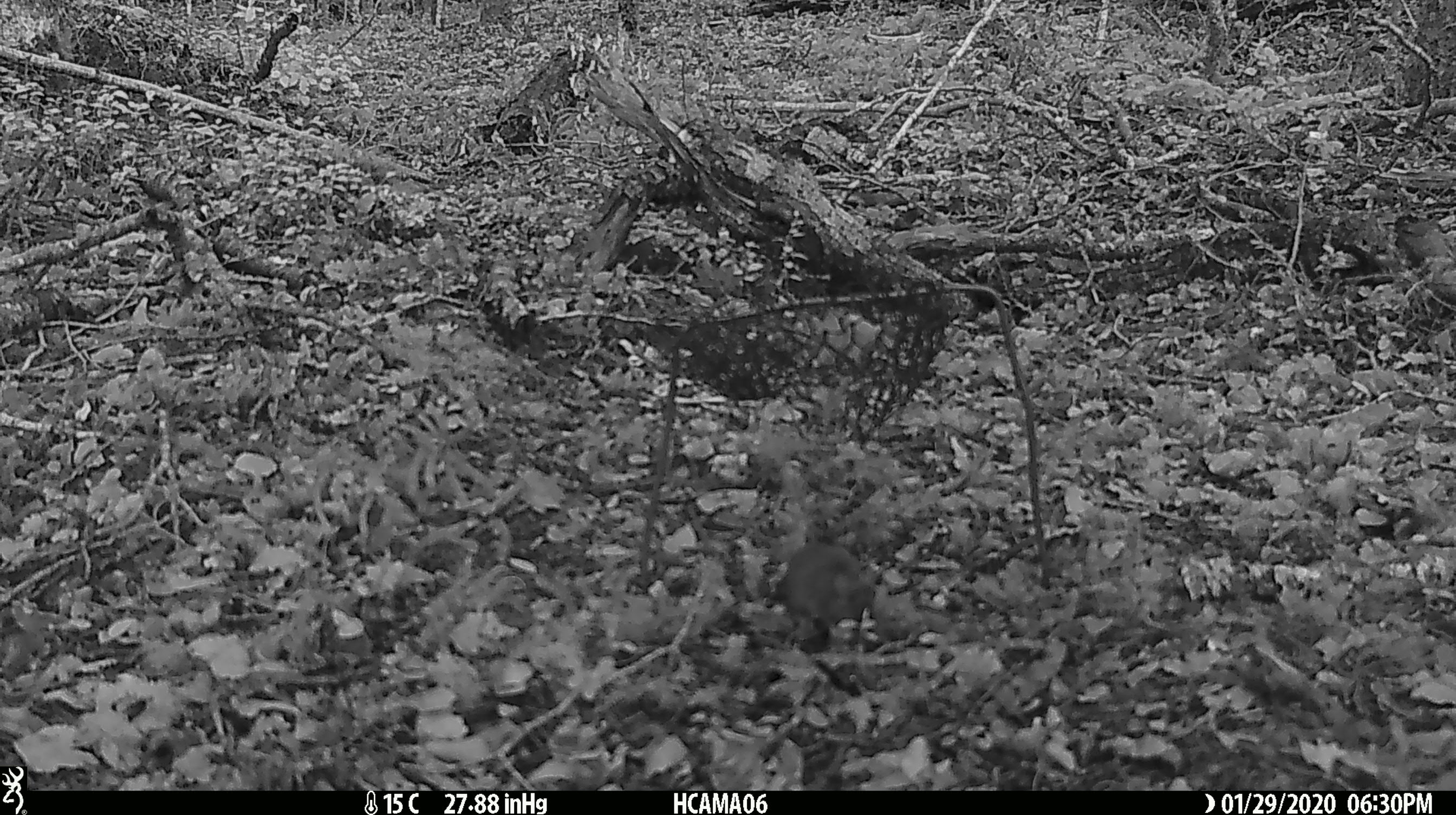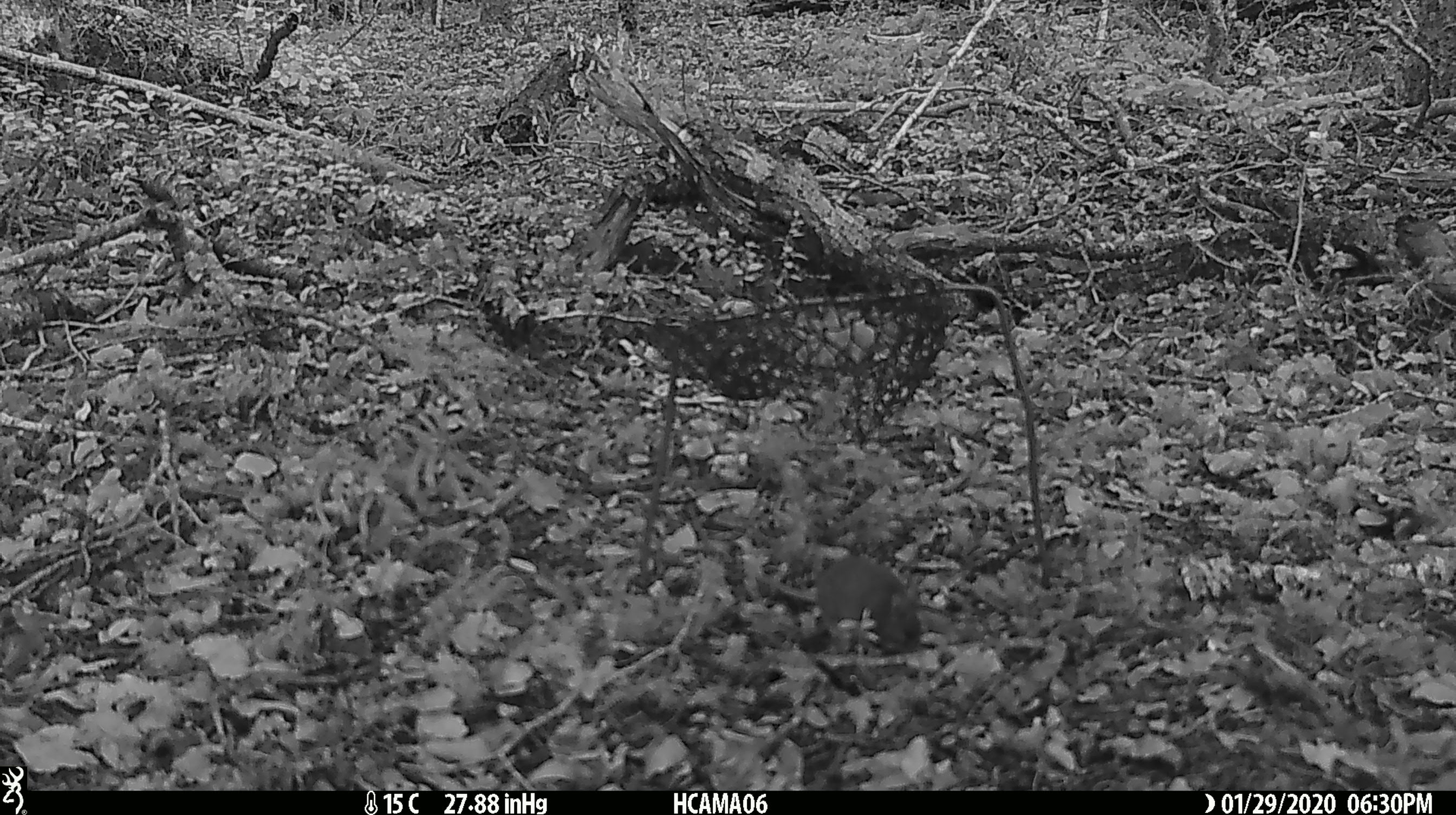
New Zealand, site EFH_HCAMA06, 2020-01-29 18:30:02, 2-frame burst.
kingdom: Animalia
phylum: Chordata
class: Mammalia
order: Rodentia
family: Muridae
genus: Mus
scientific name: Mus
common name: mouse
Mouse (Mus).